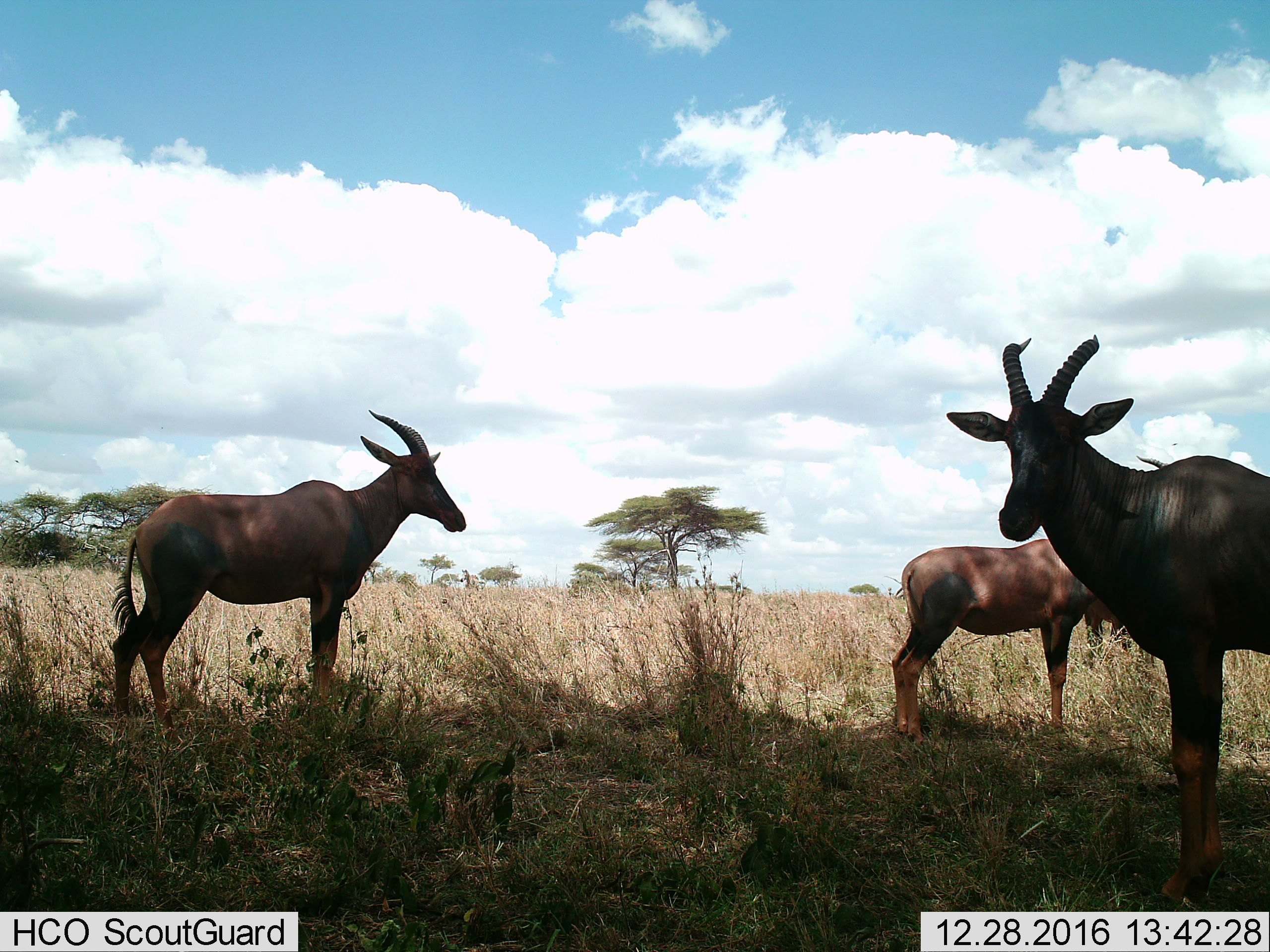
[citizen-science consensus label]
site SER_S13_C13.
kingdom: Animalia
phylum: Chordata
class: Mammalia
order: Artiodactyla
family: Bovidae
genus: Damaliscus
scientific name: Damaliscus lunatus jimela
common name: topi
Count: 3.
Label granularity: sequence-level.